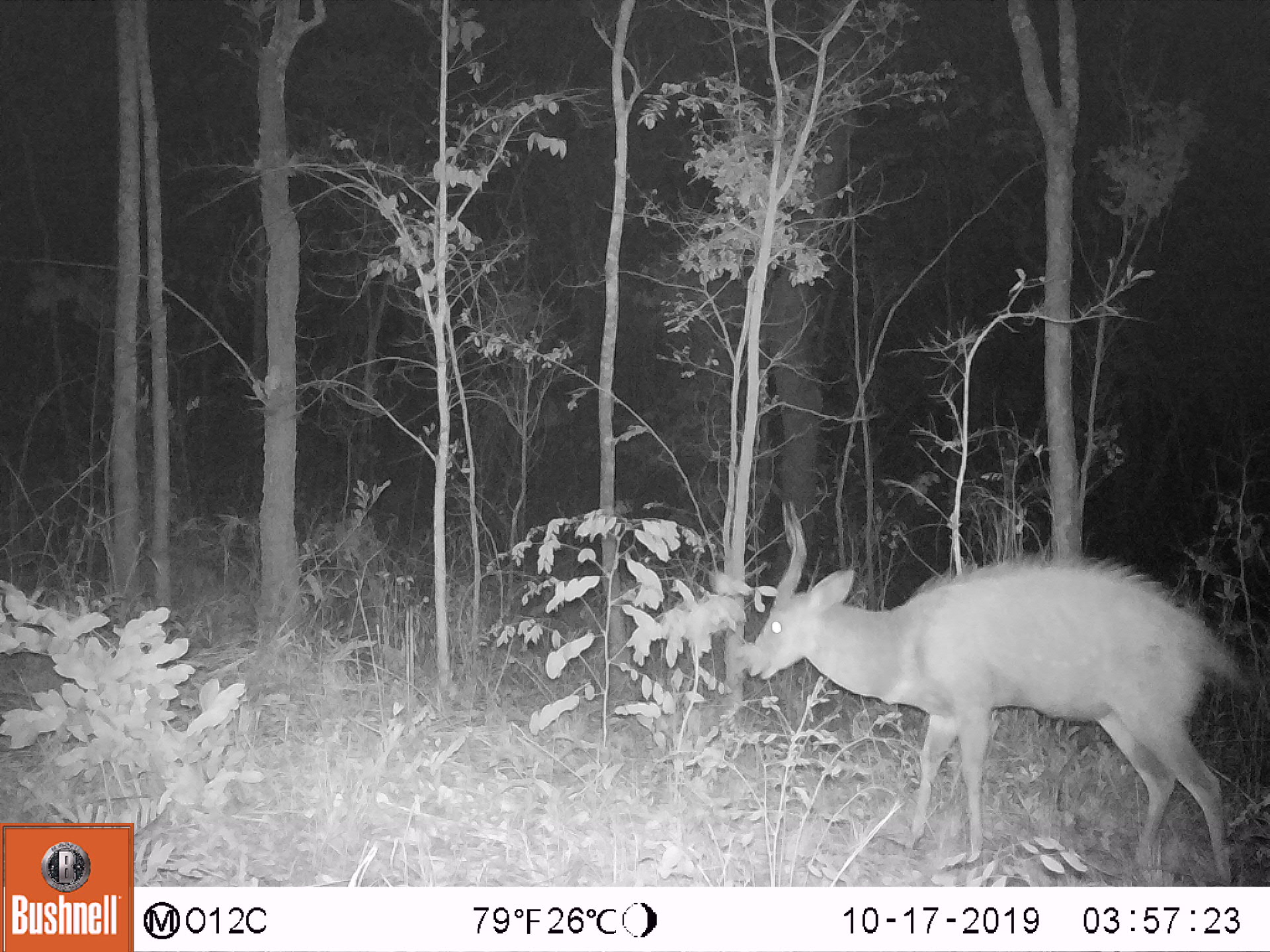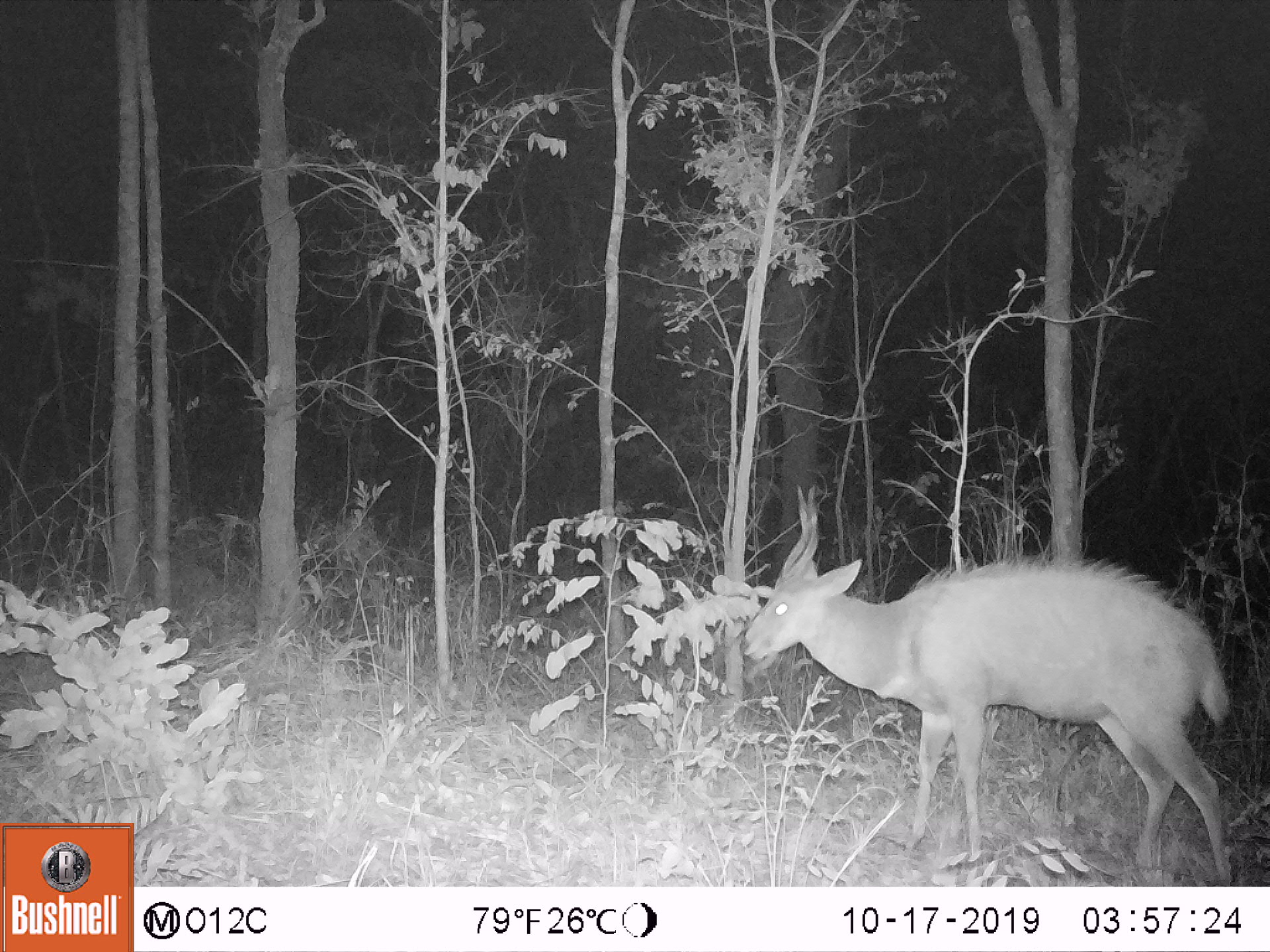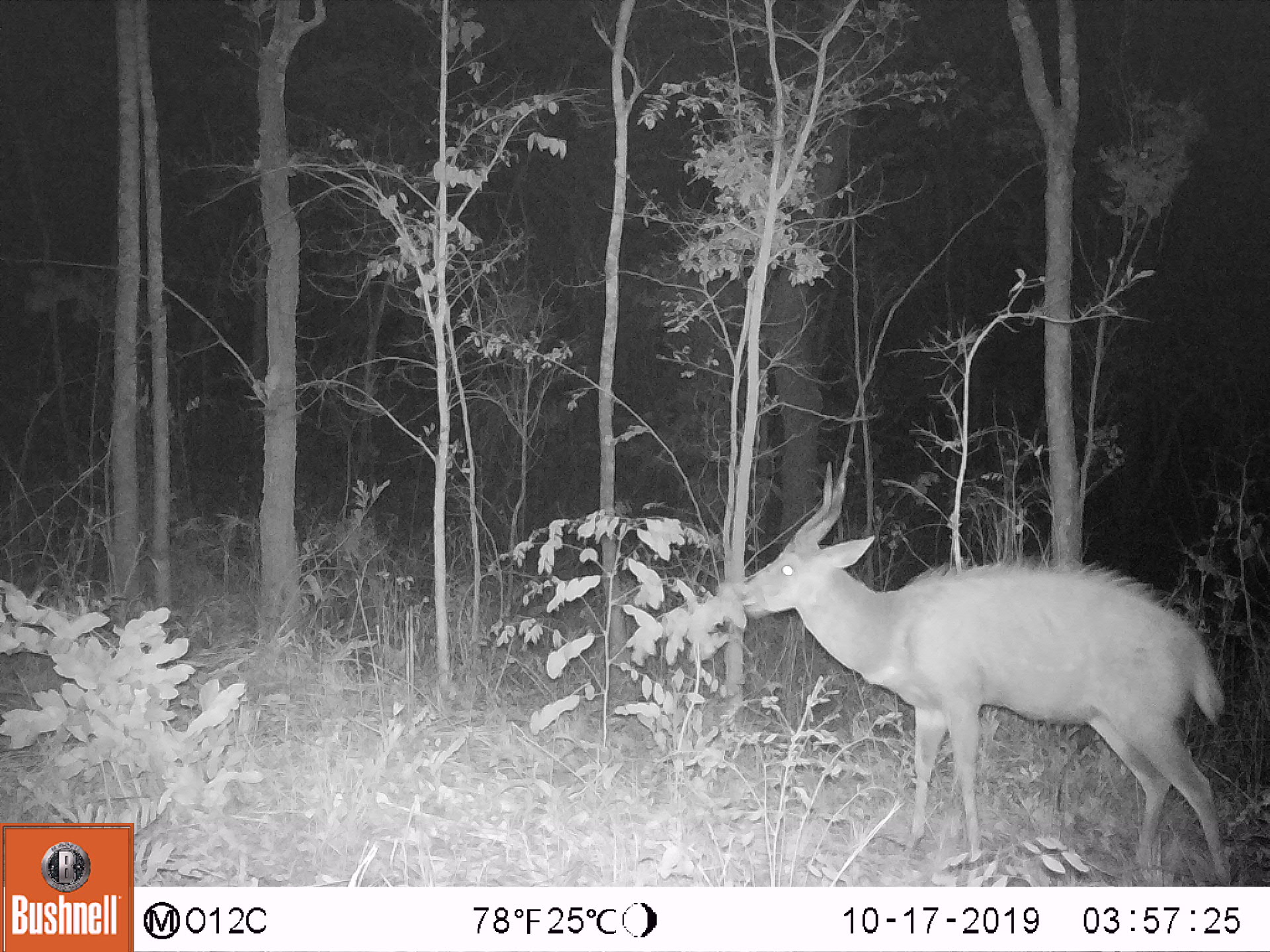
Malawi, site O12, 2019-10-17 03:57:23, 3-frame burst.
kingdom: Animalia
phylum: Chordata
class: Mammalia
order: Artiodactyla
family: Bovidae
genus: Tragelaphus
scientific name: Tragelaphus sylvaticus sylvaticus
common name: cape bushbuck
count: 1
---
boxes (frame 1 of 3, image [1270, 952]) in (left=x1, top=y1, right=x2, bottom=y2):
cape bushbuck: (left=739, top=497, right=1243, bottom=881)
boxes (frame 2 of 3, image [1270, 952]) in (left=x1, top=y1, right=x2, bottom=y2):
cape bushbuck: (left=735, top=479, right=1238, bottom=886)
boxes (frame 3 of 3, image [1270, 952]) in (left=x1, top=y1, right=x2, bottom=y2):
cape bushbuck: (left=732, top=453, right=1234, bottom=880)